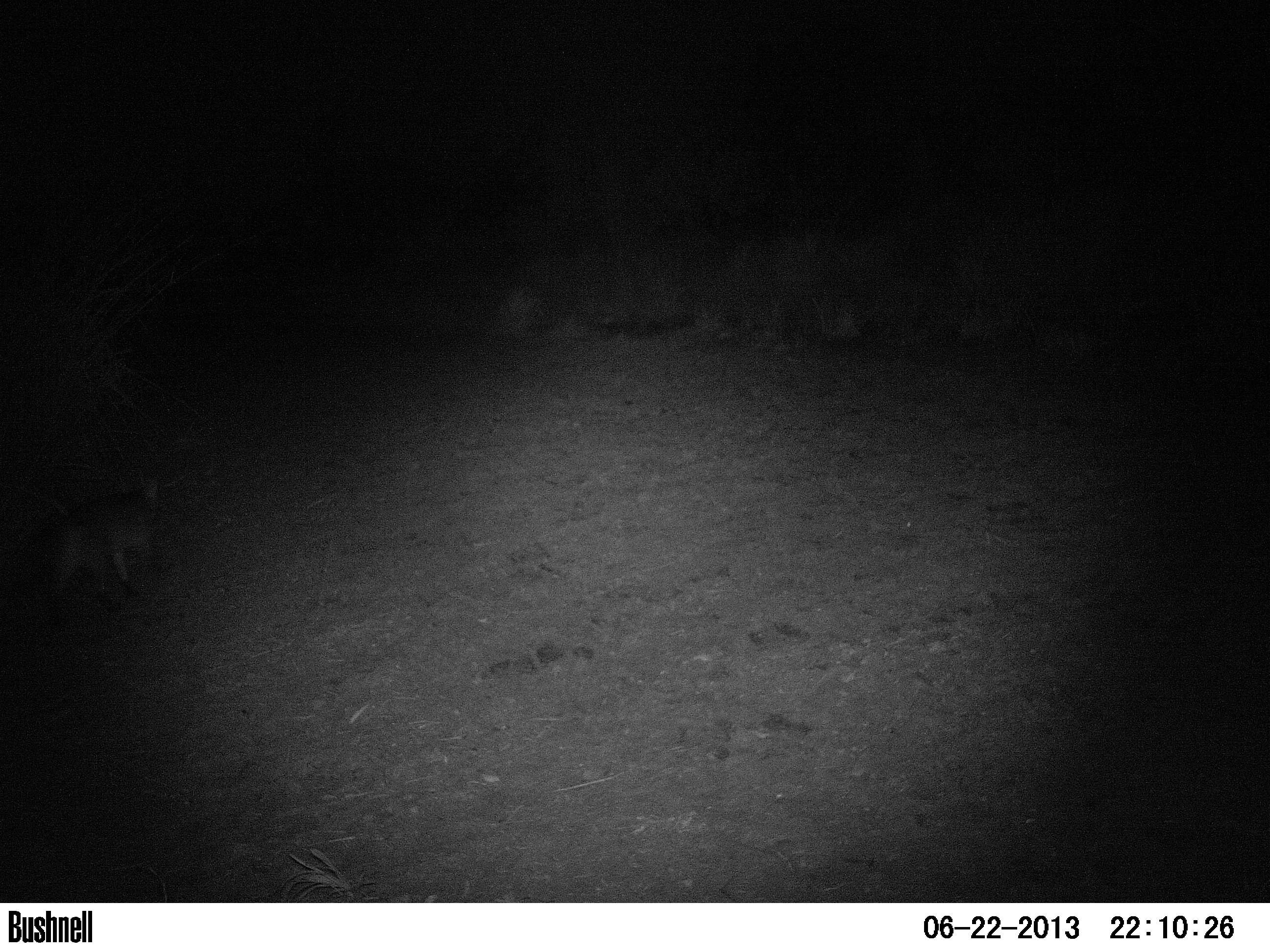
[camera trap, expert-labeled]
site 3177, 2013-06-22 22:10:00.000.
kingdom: Animalia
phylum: Chordata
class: Mammalia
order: Carnivora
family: Canidae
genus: Cerdocyon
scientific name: Cerdocyon thous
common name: crab-eating fox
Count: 1.